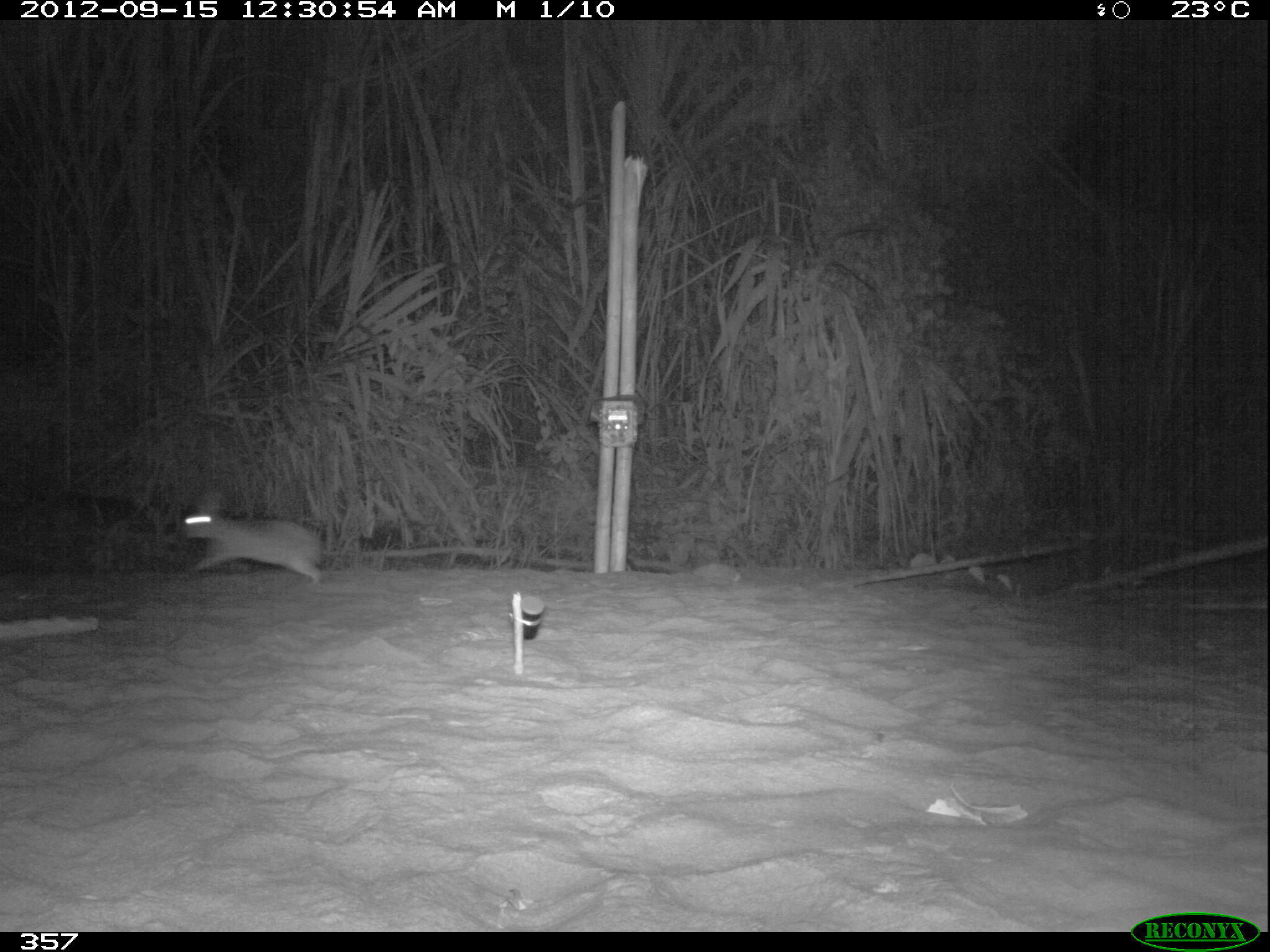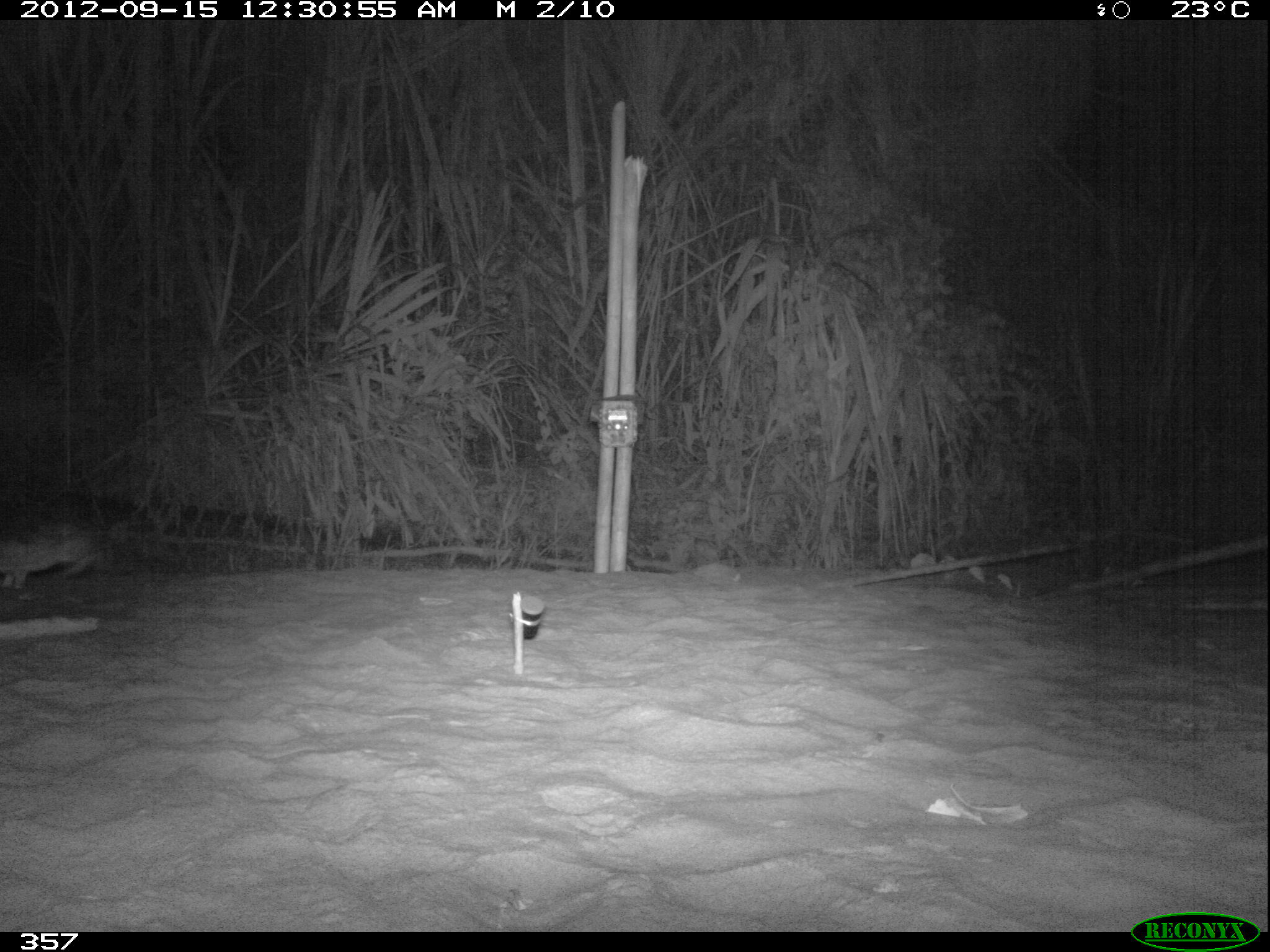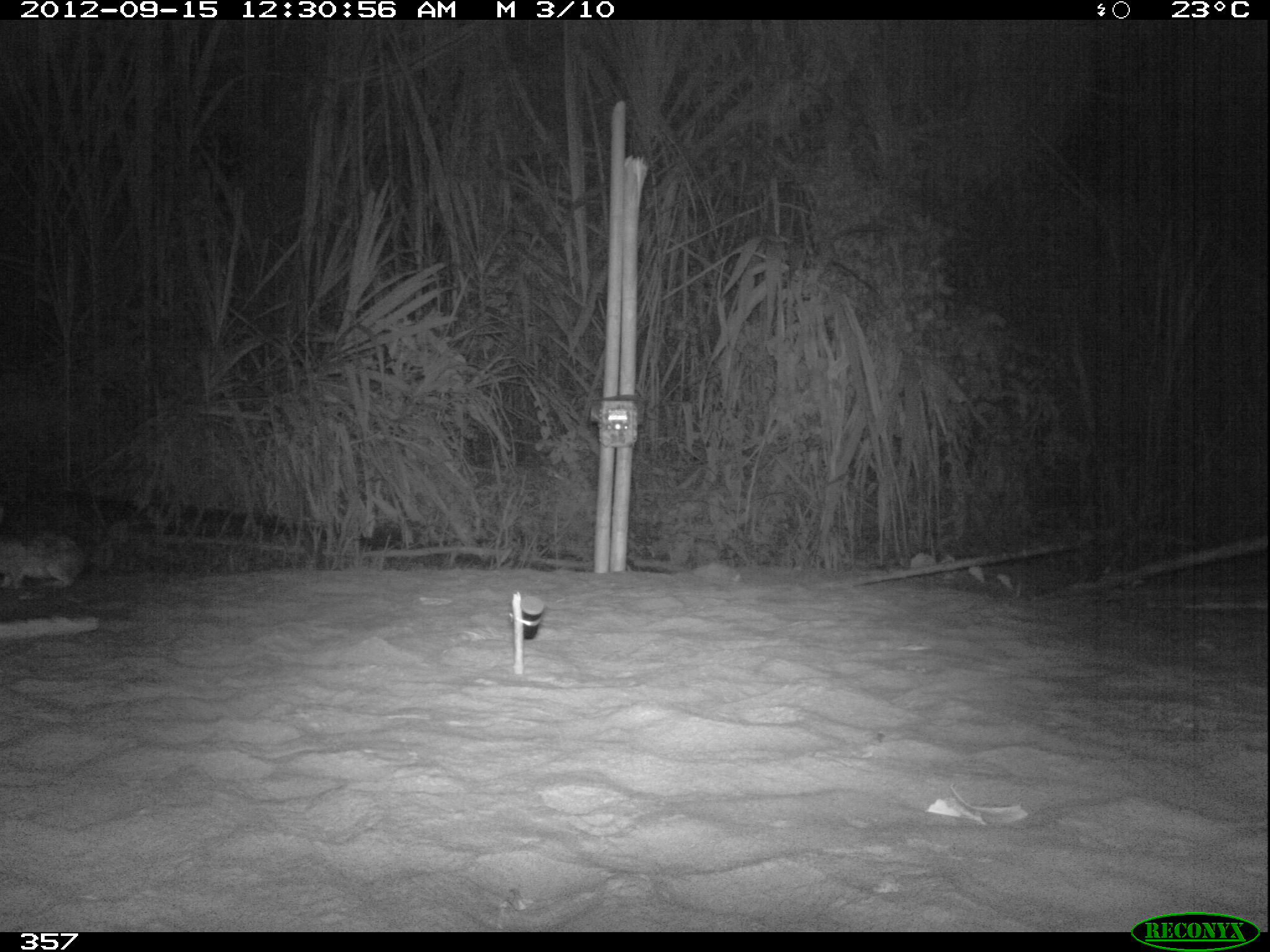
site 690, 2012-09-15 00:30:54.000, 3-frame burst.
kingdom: Animalia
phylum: Chordata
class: Mammalia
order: Lagomorpha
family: Leporidae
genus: Sylvilagus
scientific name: Sylvilagus brasiliensis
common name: tapeti